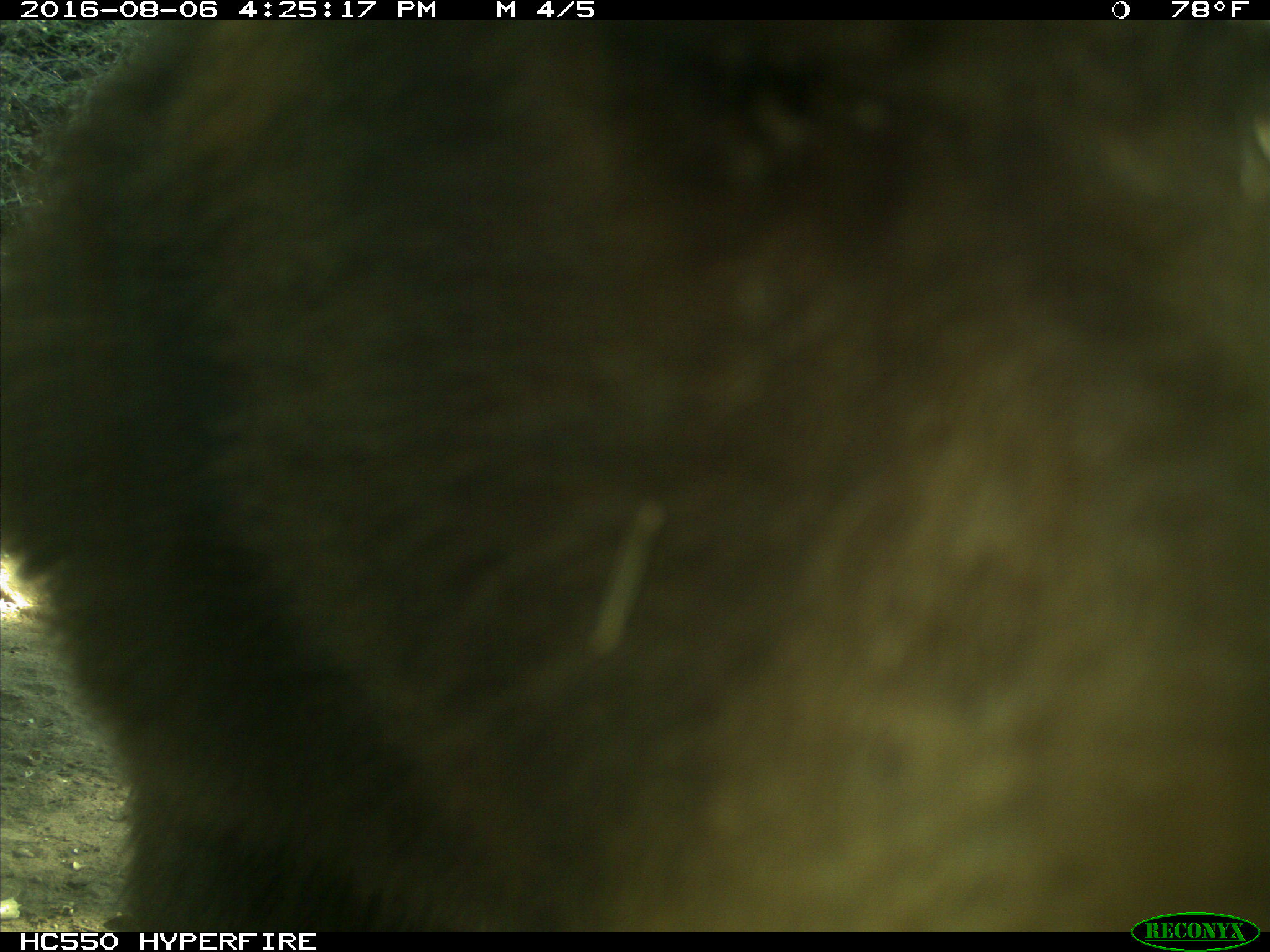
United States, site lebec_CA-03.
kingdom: Animalia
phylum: Chordata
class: Mammalia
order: Carnivora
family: Ursidae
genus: Ursus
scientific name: Ursus americanus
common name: american black bear